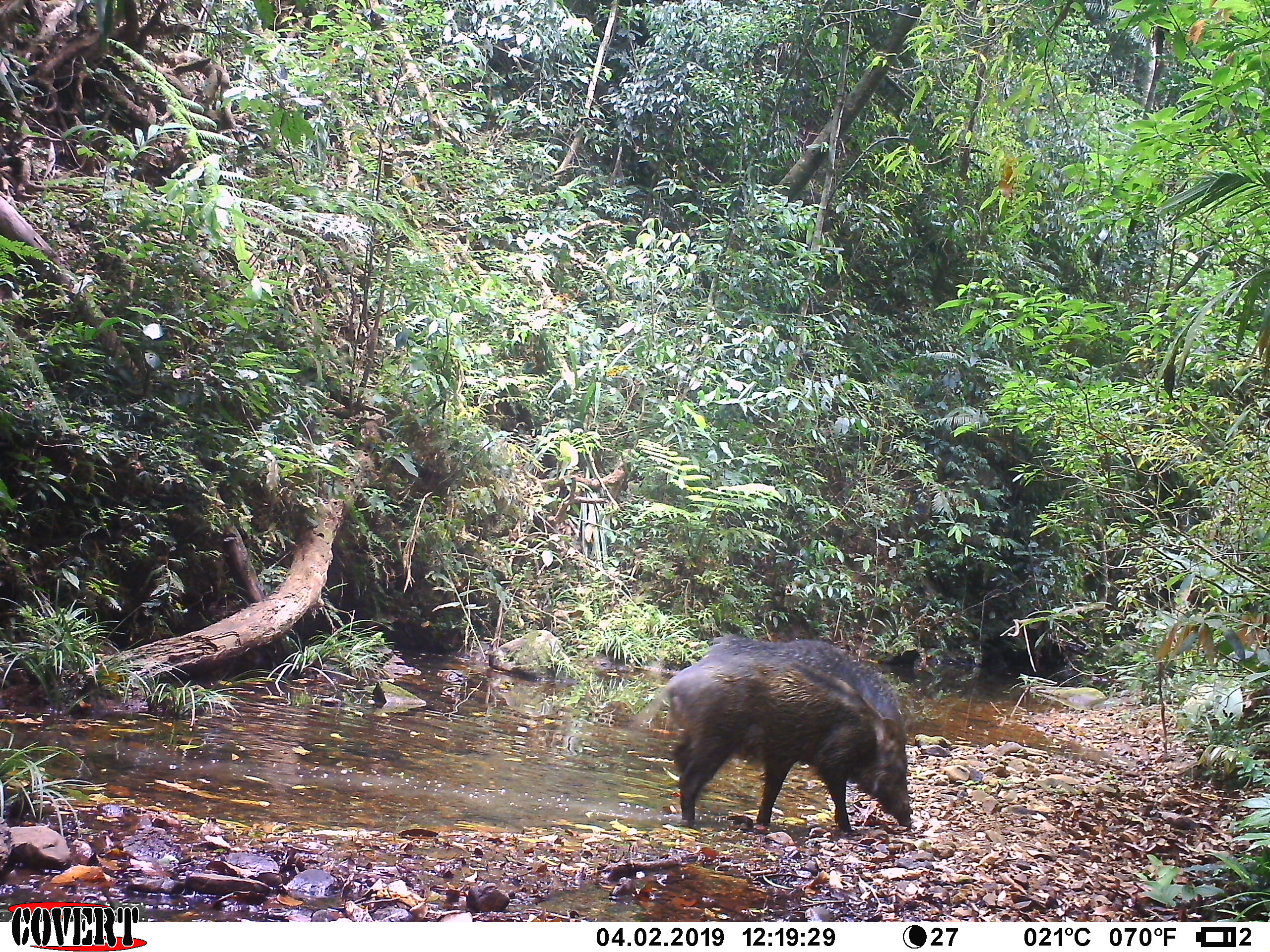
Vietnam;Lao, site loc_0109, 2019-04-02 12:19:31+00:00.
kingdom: Animalia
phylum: Chordata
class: Mammalia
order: Artiodactyla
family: Suidae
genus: Sus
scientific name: Sus scrofa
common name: eurasian wild pig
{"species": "eurasian wild pig (Sus scrofa)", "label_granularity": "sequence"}